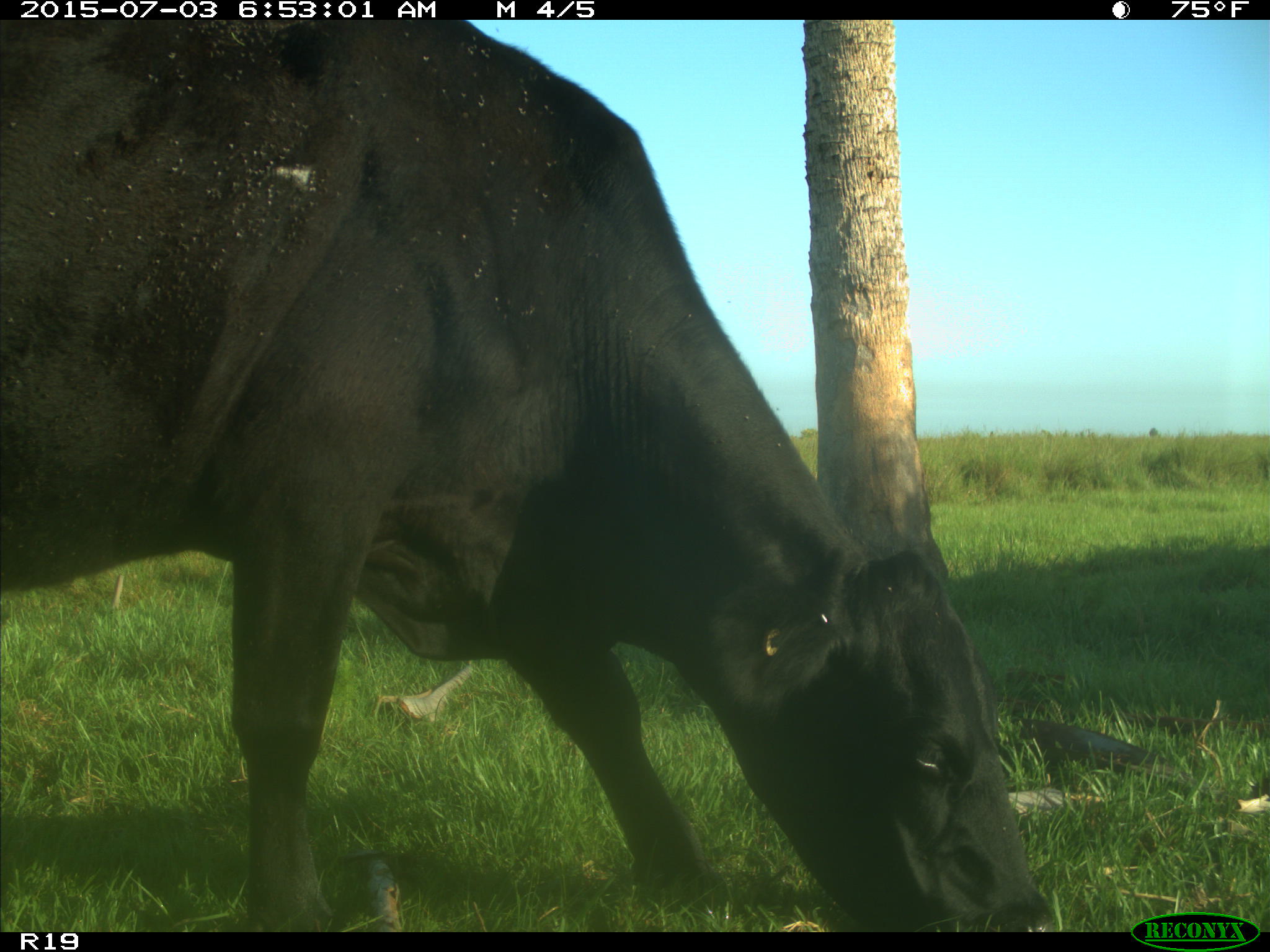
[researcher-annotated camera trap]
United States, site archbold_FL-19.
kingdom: Animalia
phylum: Chordata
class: Mammalia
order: Artiodactyla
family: Bovidae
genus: Bos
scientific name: Bos taurus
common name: domestic cow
Bos taurus (domestic cow).